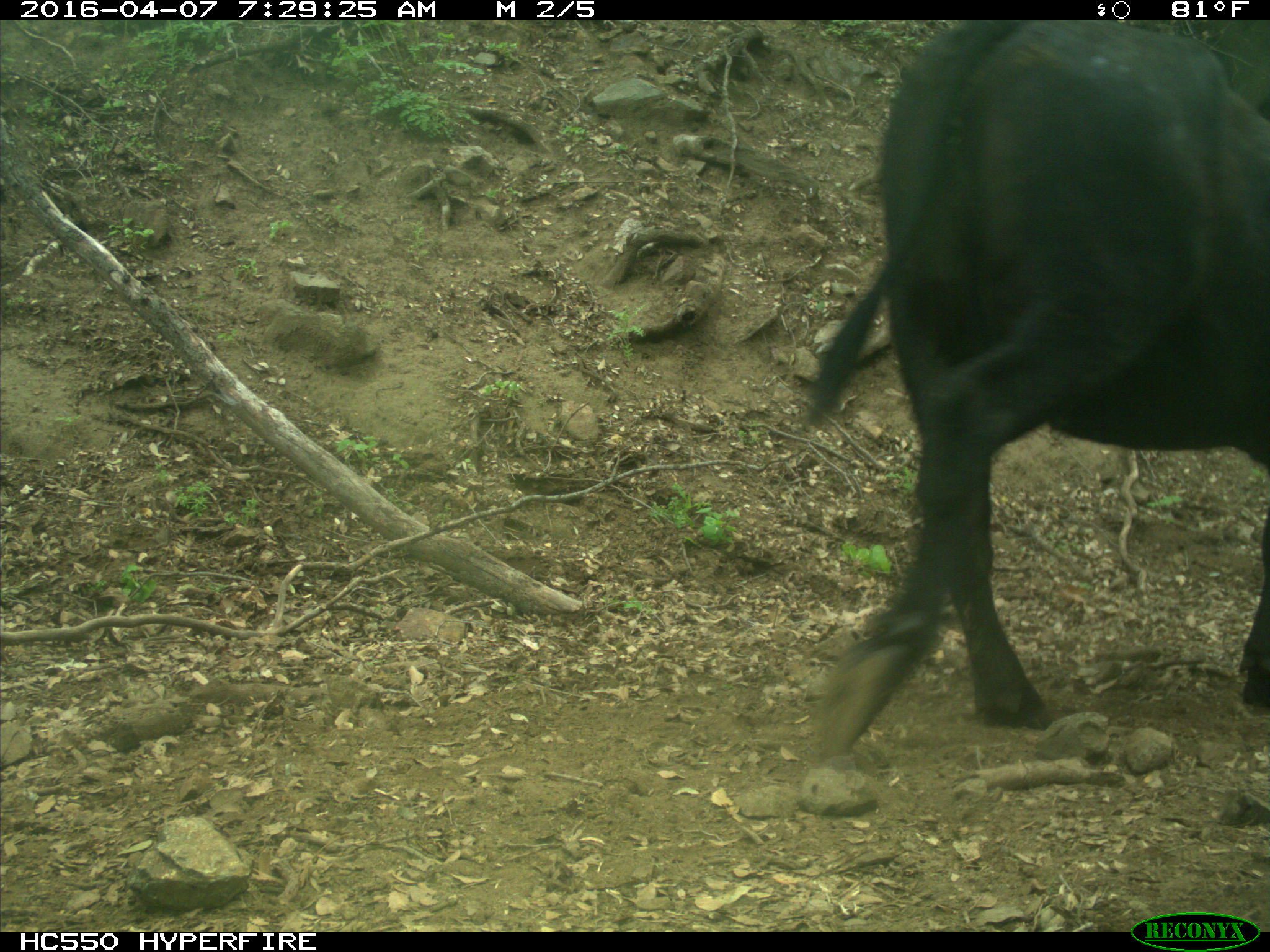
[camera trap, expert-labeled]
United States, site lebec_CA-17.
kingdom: Animalia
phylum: Chordata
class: Mammalia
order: Artiodactyla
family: Bovidae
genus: Bos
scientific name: Bos taurus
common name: domestic cow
Bos taurus (domestic cow).